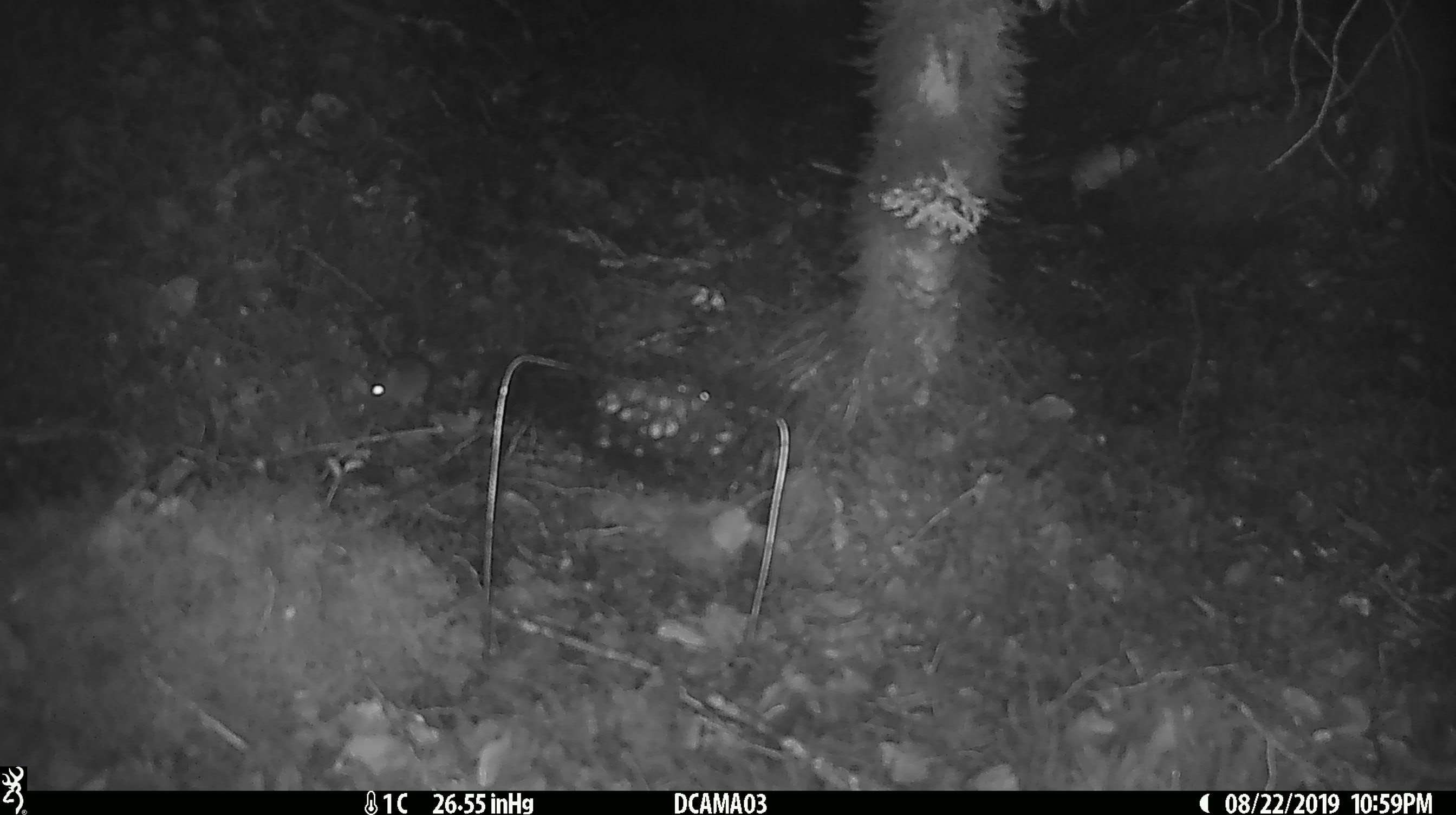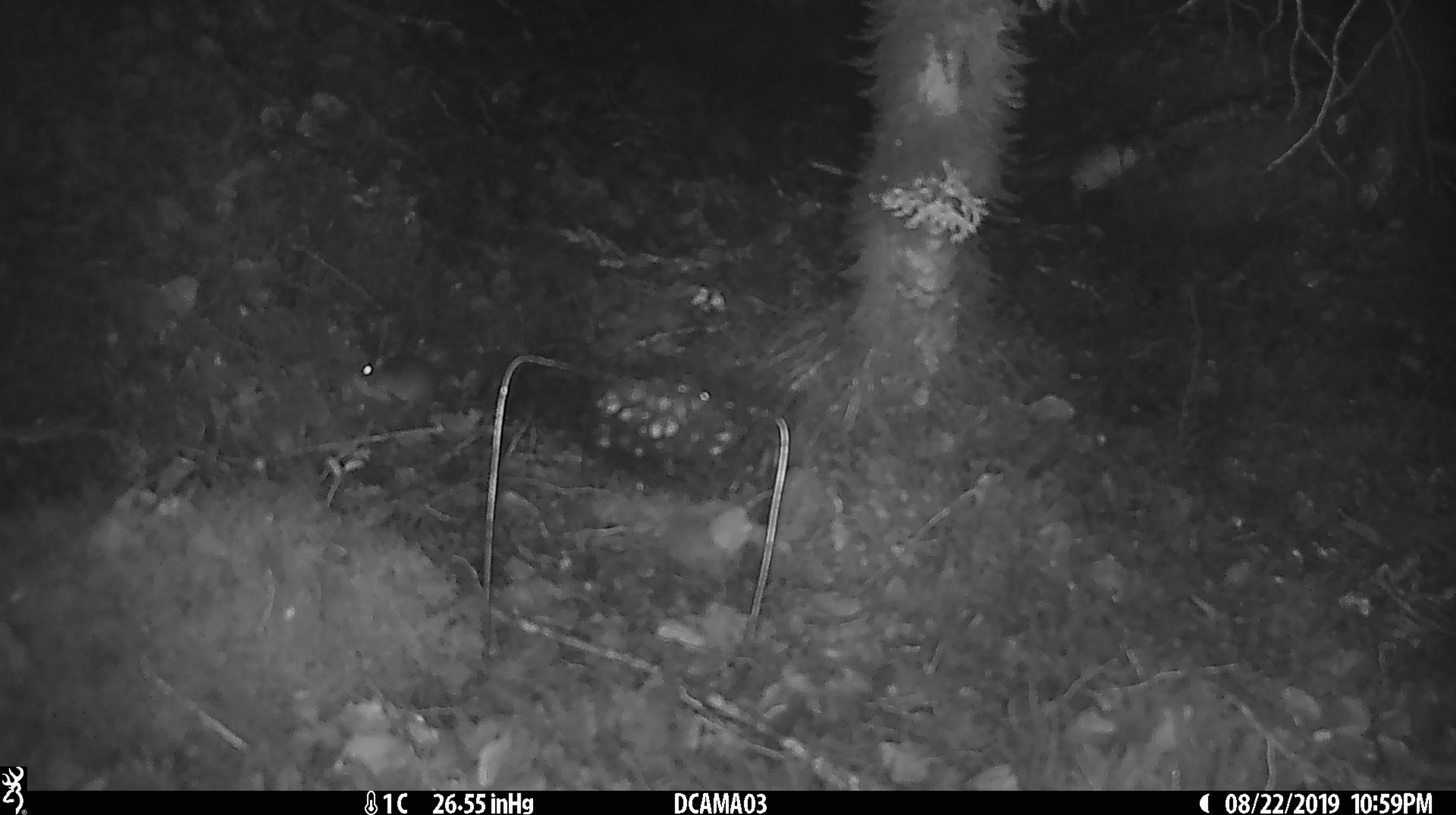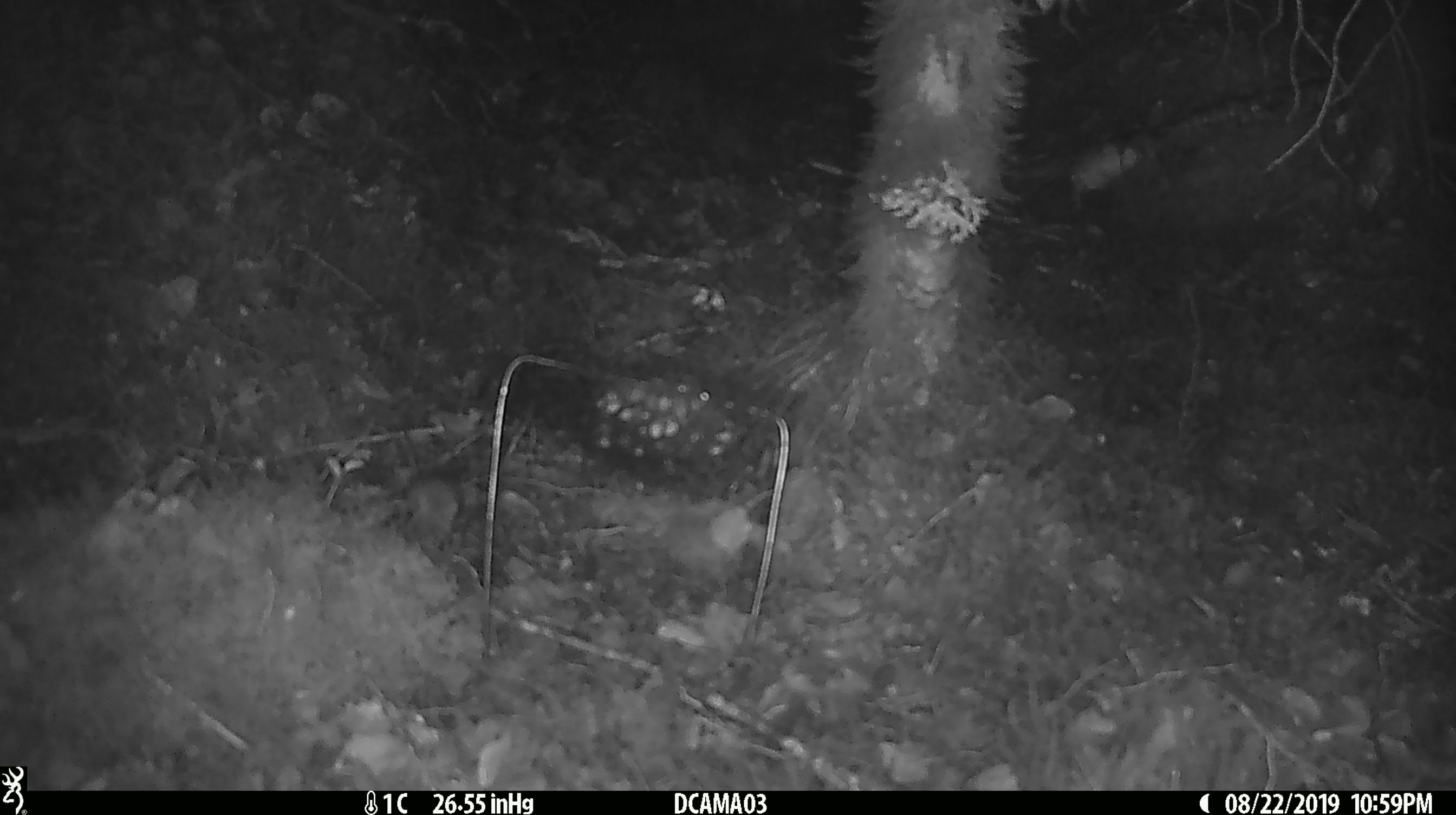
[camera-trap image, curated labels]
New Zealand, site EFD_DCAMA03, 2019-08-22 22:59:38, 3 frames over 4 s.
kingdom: Animalia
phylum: Chordata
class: Mammalia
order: Rodentia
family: Muridae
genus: Mus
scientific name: Mus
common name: mouse